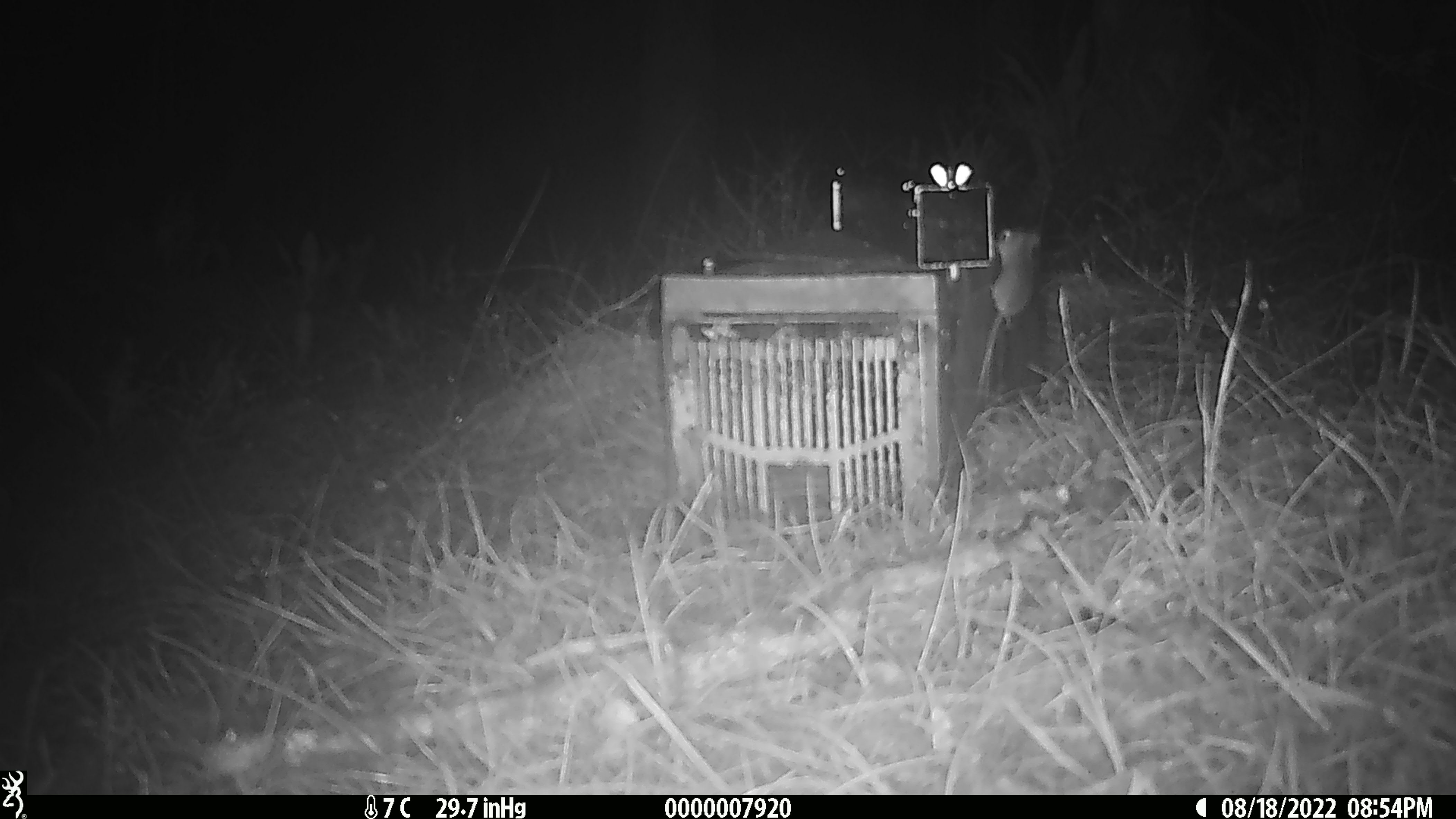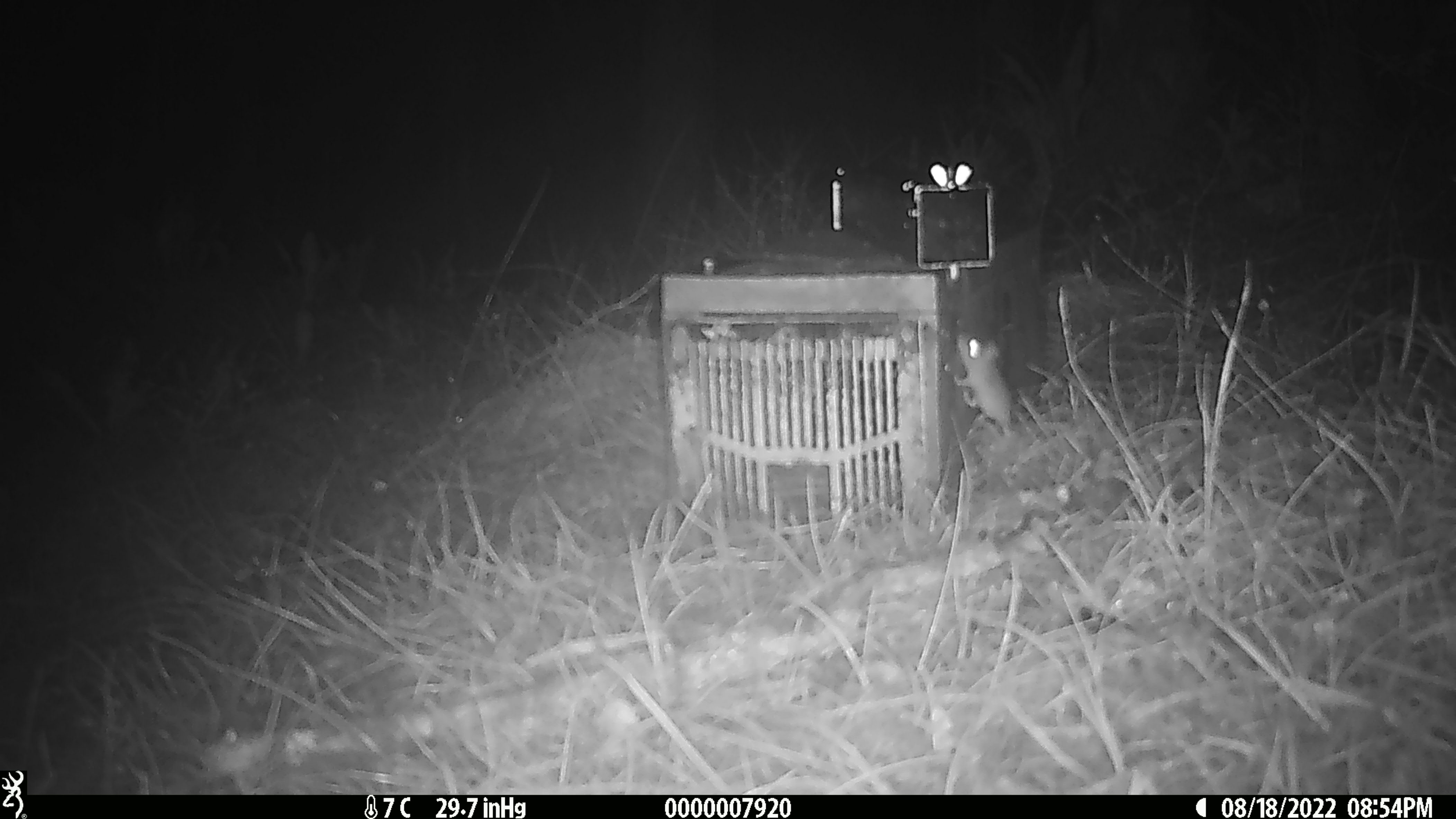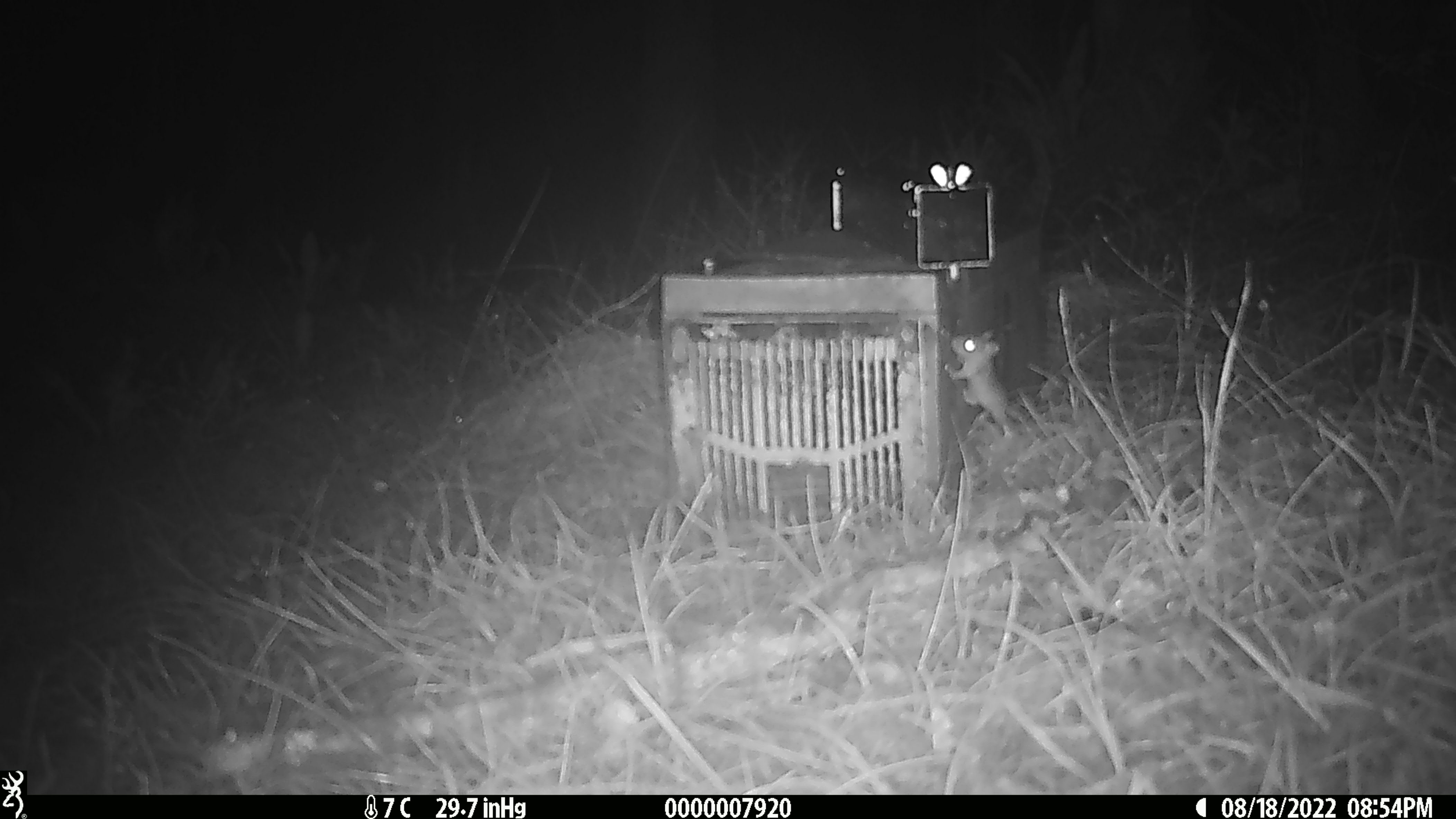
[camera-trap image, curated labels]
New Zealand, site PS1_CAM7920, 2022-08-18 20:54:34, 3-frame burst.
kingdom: Animalia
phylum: Chordata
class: Mammalia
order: Rodentia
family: Muridae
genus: Mus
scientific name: Mus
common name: mouse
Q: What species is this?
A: Mouse (Mus).